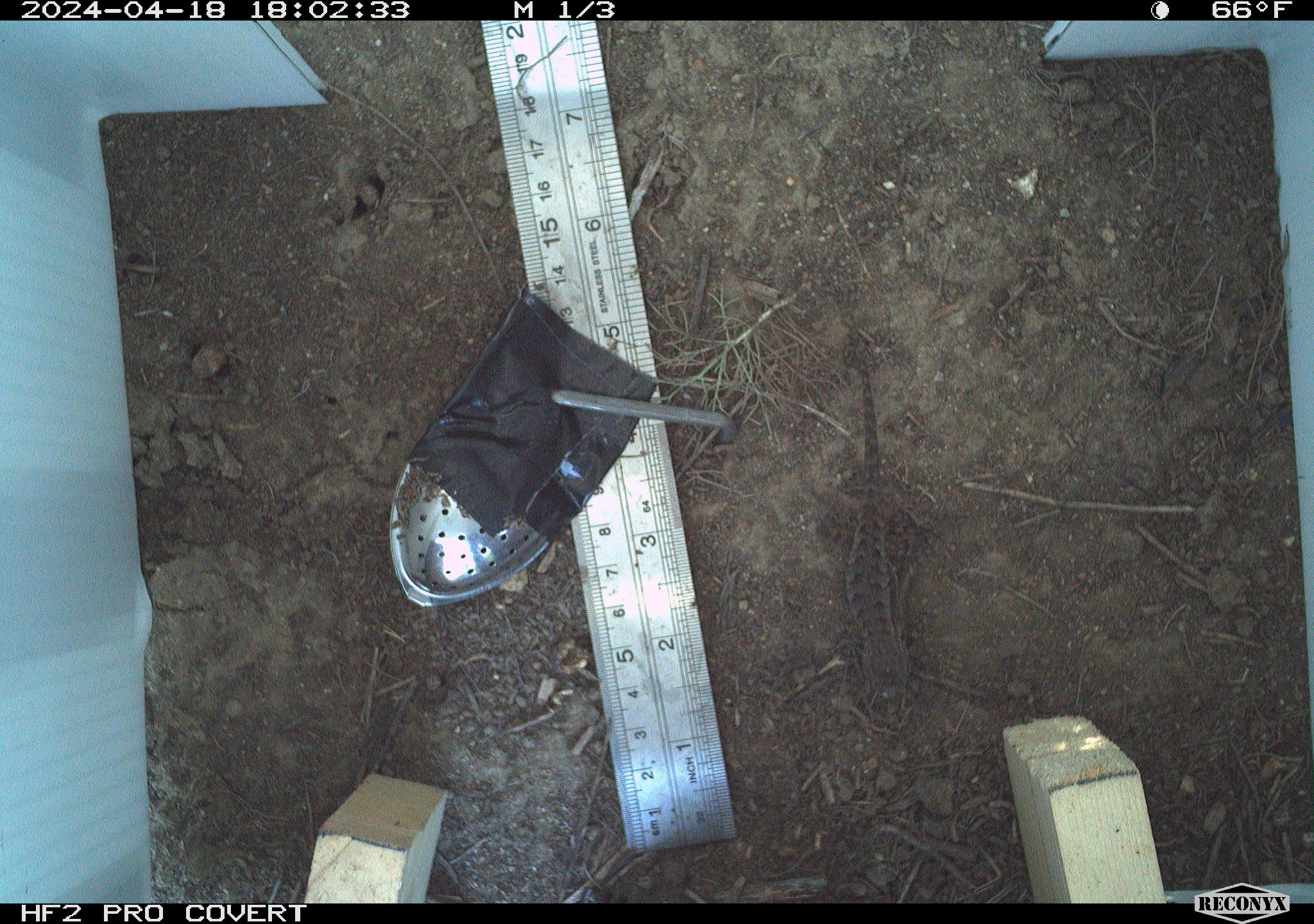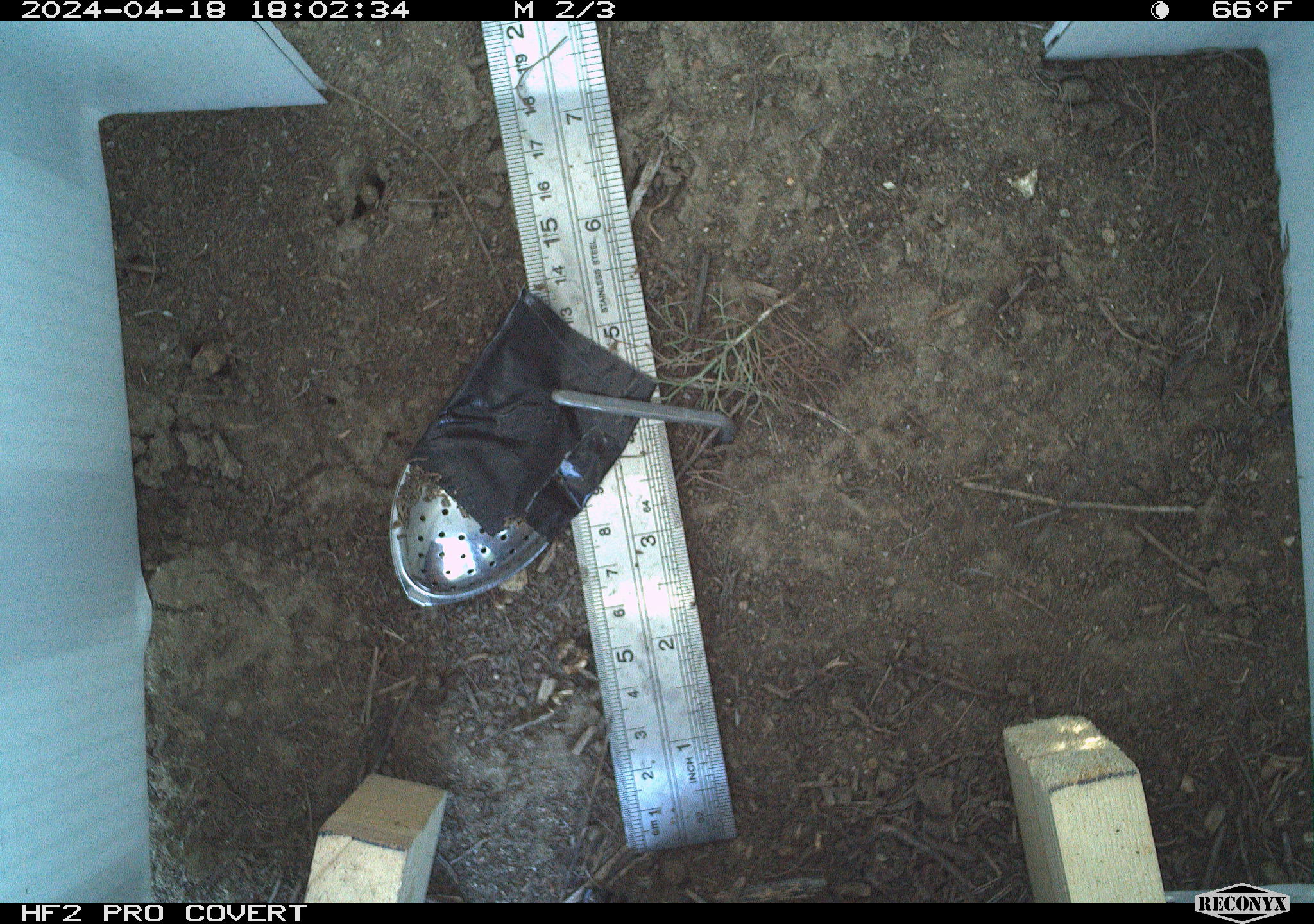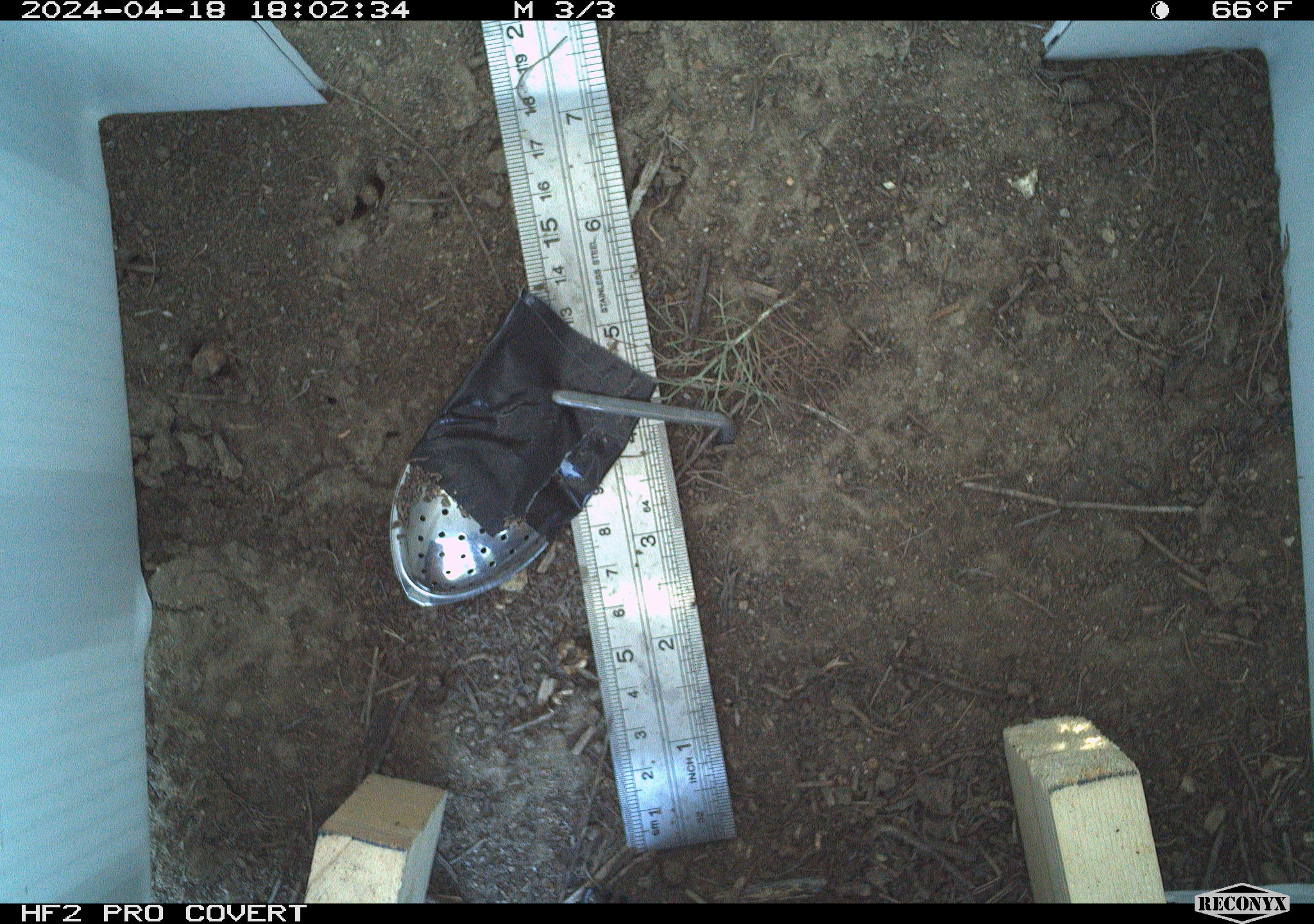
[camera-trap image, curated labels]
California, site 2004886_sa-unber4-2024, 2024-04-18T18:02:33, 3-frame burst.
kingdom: Animalia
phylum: Chordata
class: Reptilia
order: Squamata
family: Phrynosomatidae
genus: Sceloporus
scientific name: Sceloporus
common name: spiny lizards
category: sceloporus species